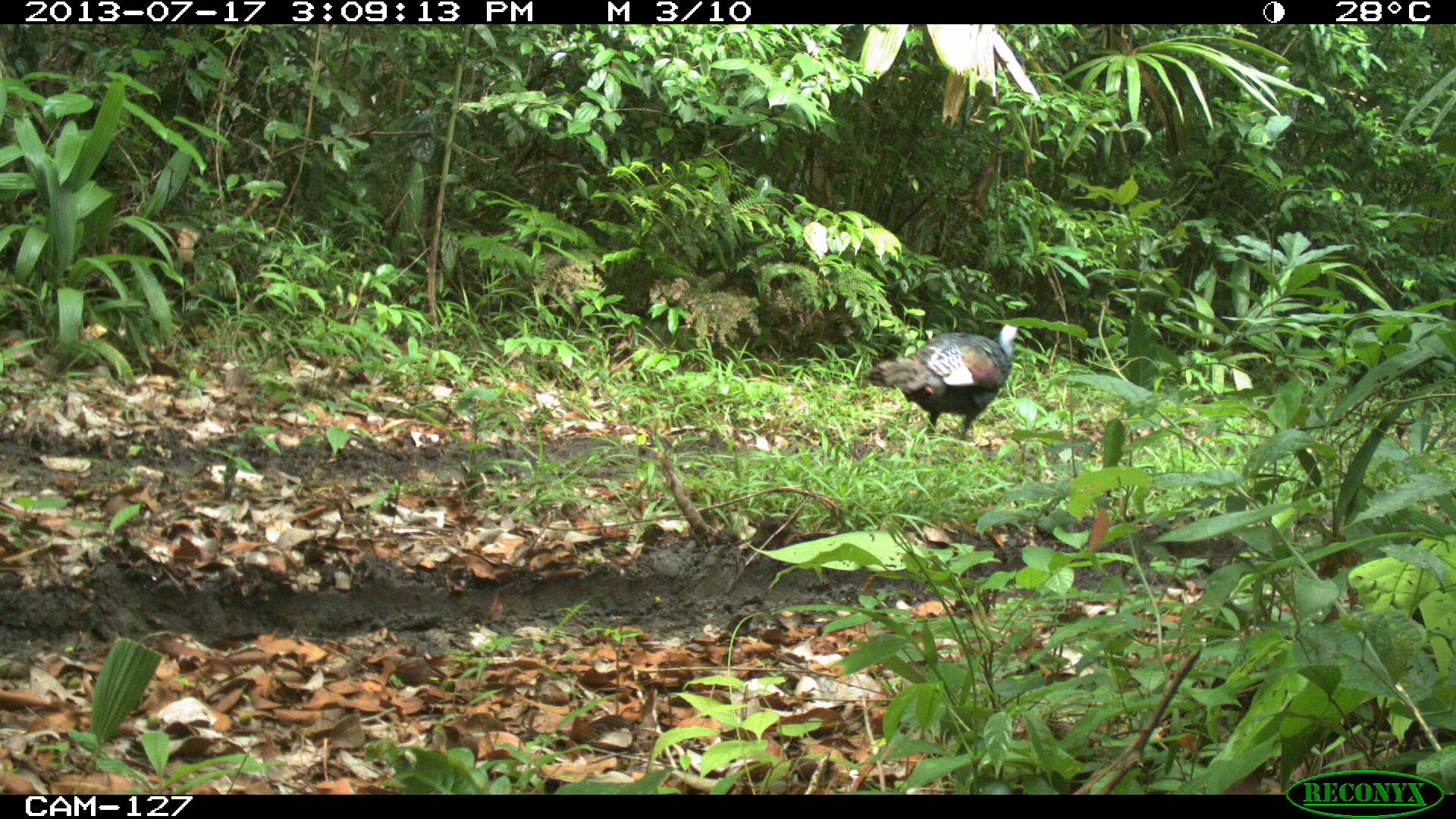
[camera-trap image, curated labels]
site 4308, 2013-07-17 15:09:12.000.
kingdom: Animalia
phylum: Chordata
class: Aves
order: Galliformes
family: Phasianidae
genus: Meleagris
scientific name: Meleagris ocellata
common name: ocellated turkey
Meleagris ocellata (ocellated turkey), count 3.